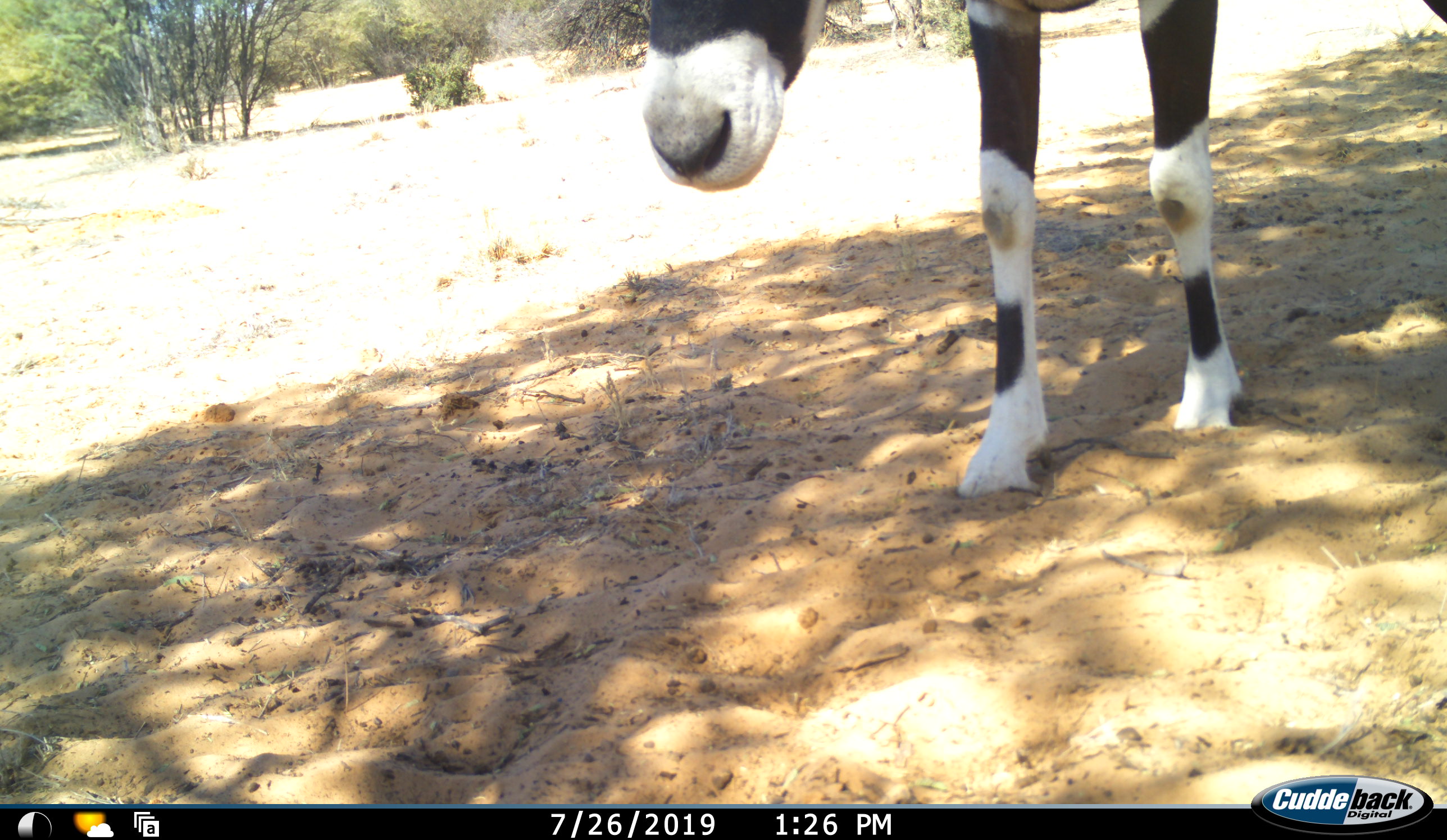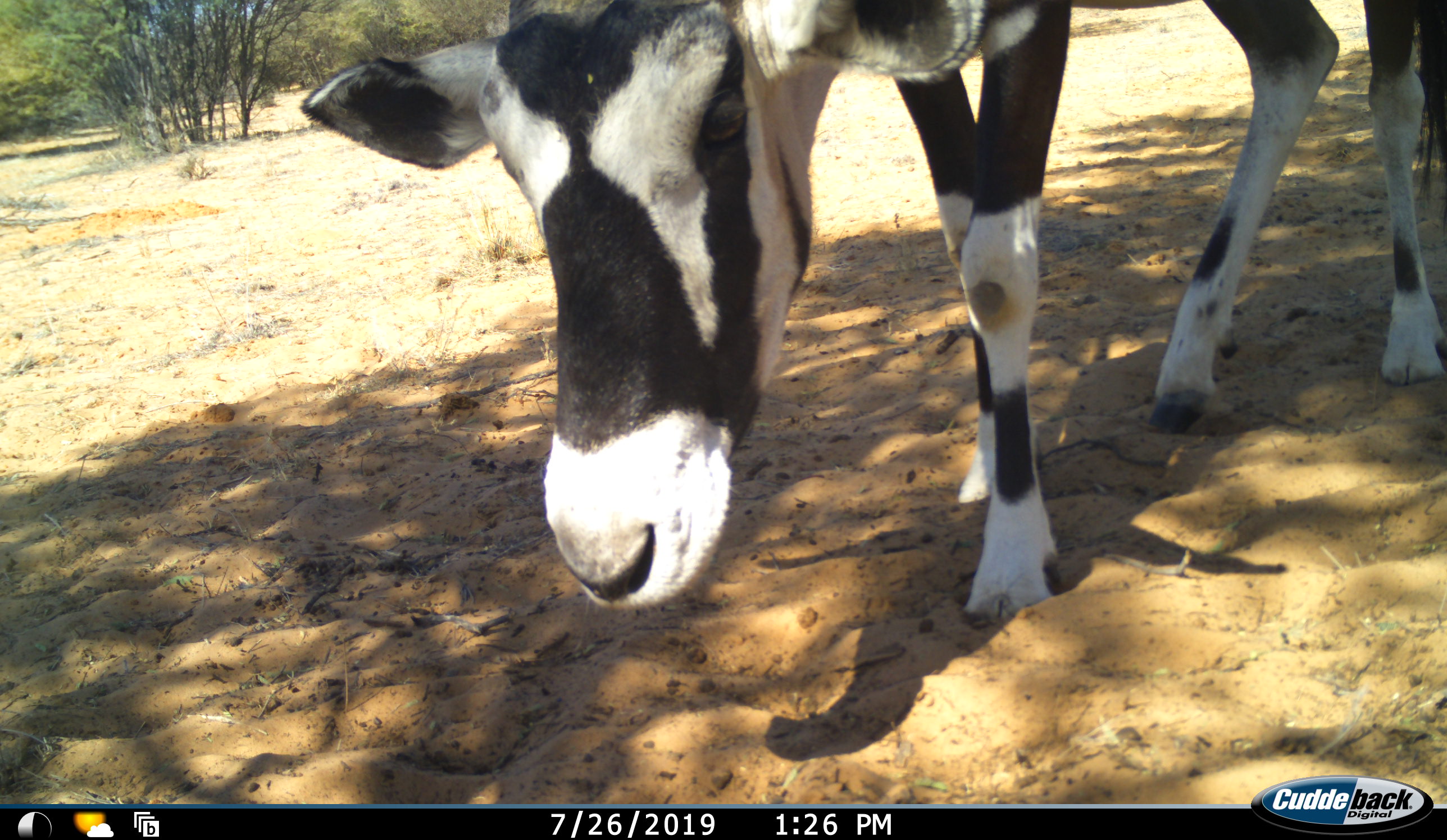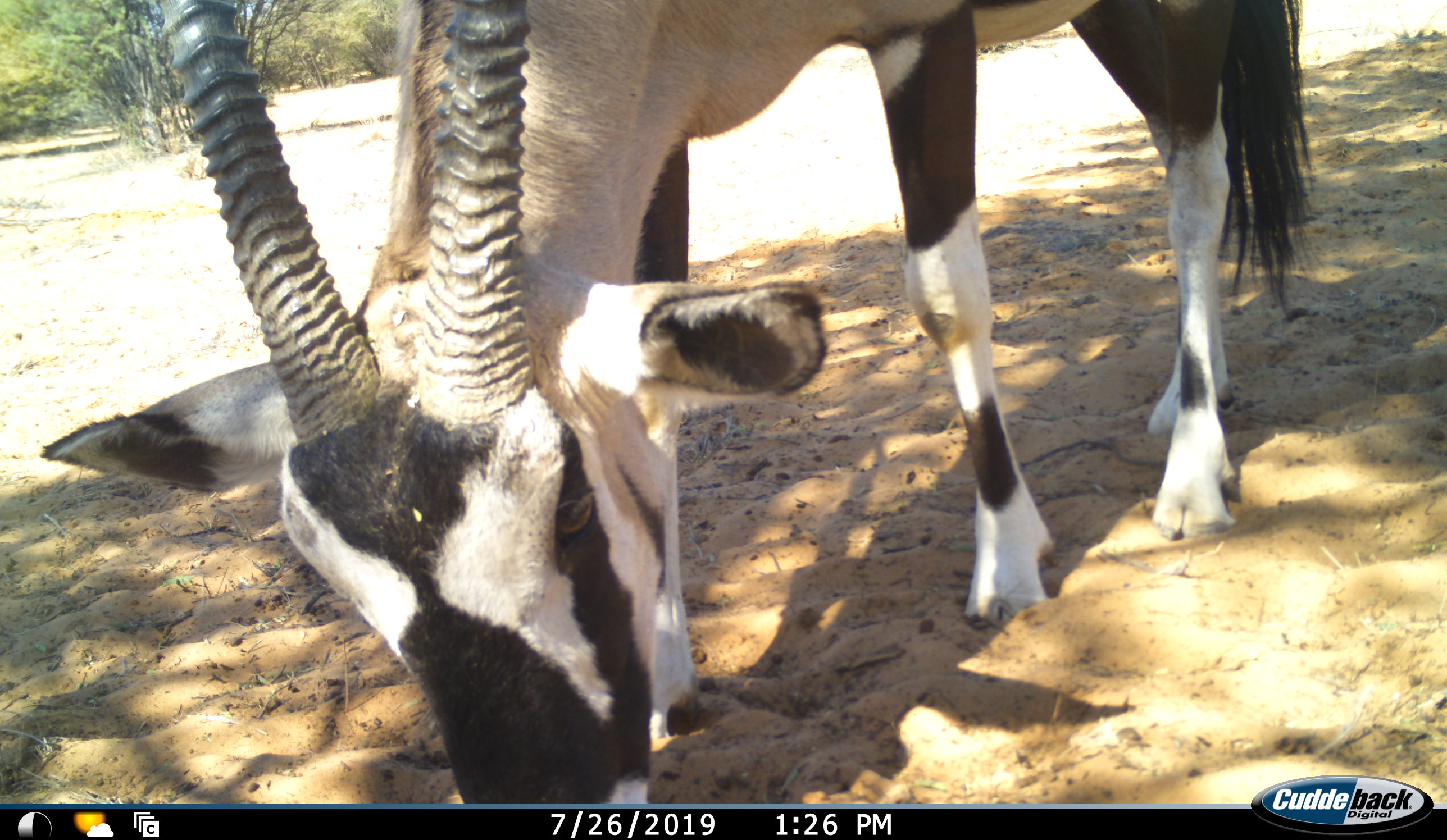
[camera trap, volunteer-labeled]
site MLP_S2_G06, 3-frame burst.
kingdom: Animalia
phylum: Chordata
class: Mammalia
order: Artiodactyla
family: Bovidae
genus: Oryx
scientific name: Oryx gazella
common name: gemsbok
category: oryx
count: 1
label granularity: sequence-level